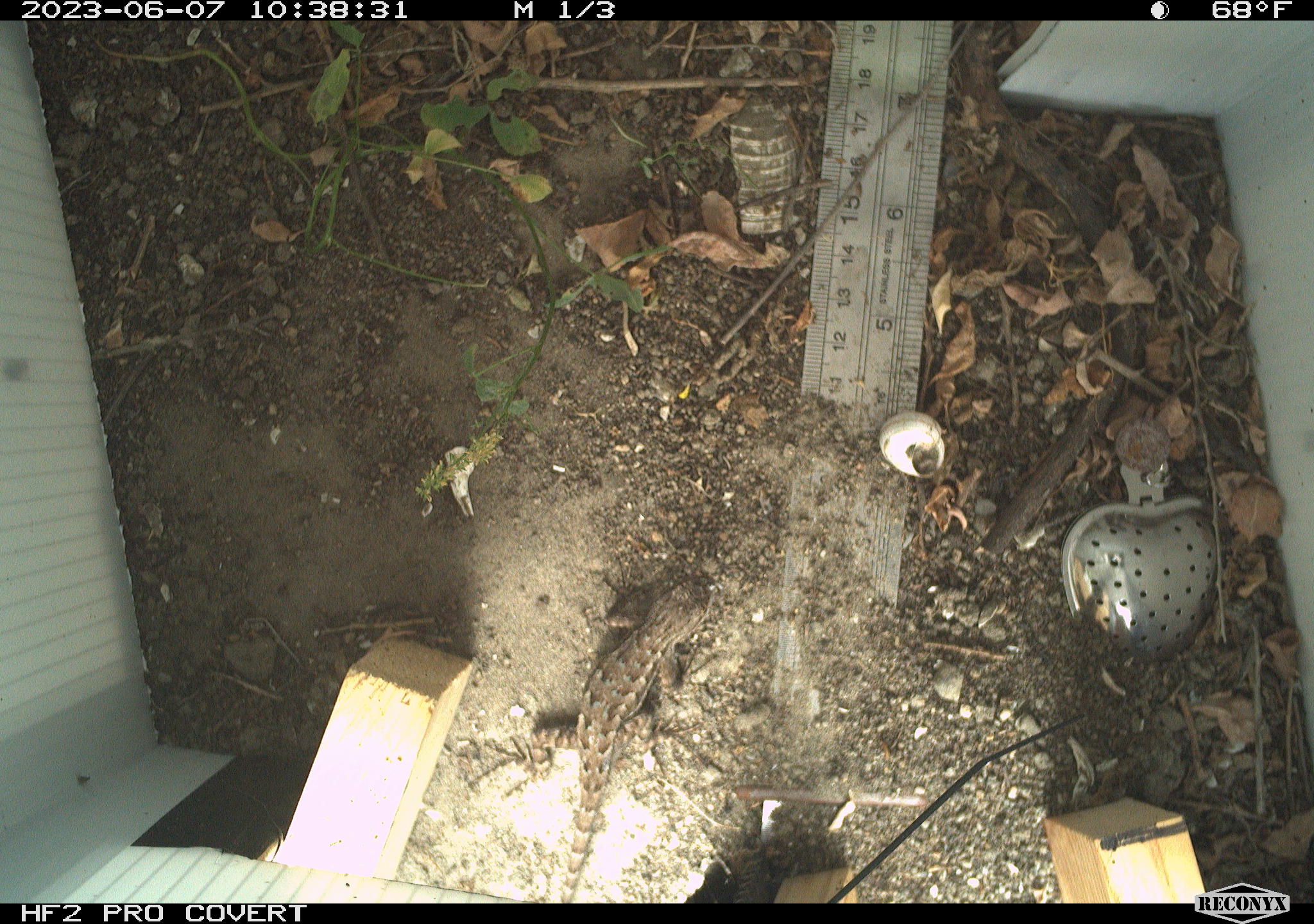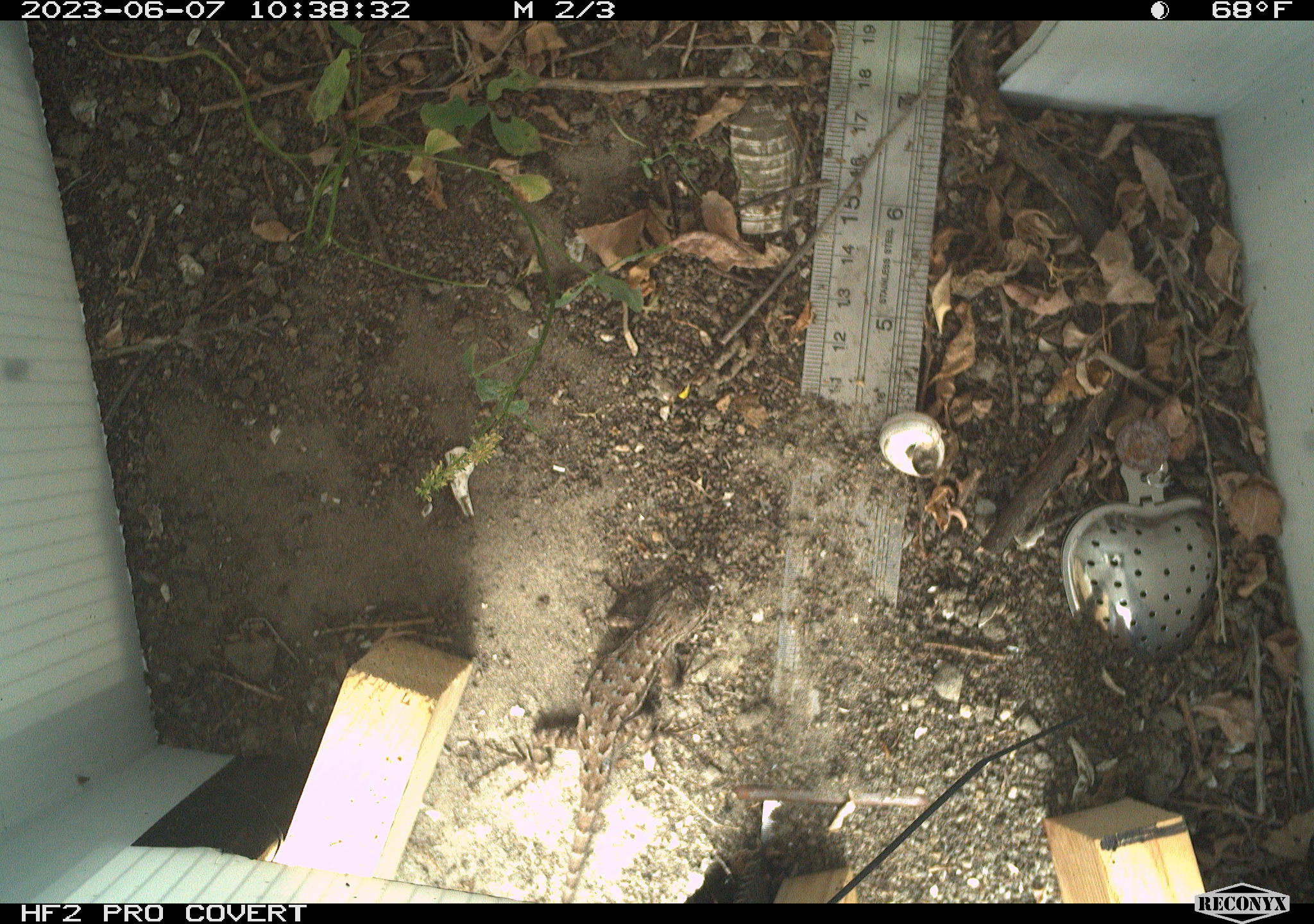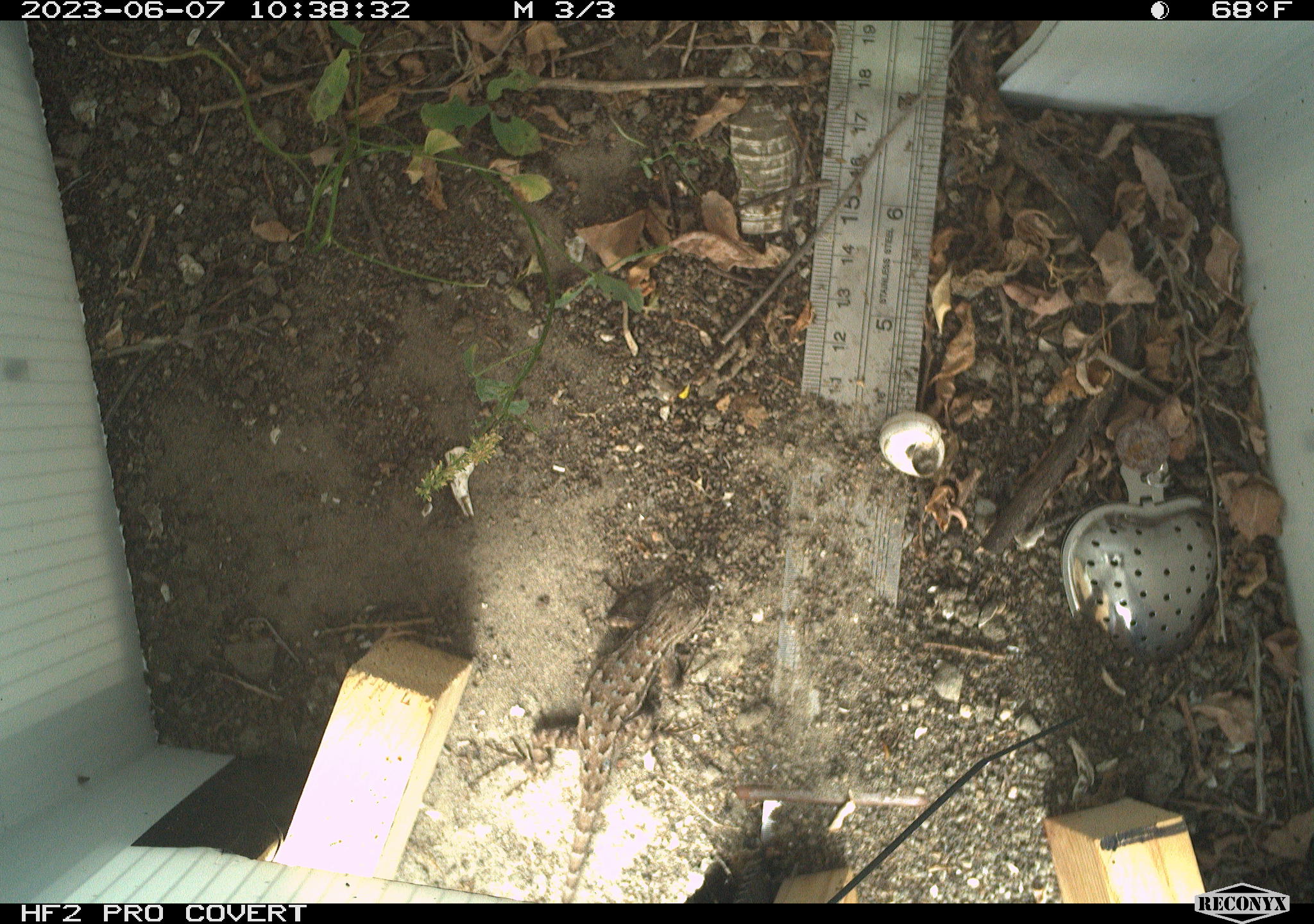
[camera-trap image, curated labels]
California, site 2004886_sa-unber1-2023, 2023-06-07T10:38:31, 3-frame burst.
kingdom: Animalia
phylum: Chordata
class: Reptilia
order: Squamata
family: Phrynosomatidae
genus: Sceloporus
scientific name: Sceloporus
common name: spiny lizards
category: sceloporus species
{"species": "sceloporus species (spiny lizards) (Sceloporus)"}